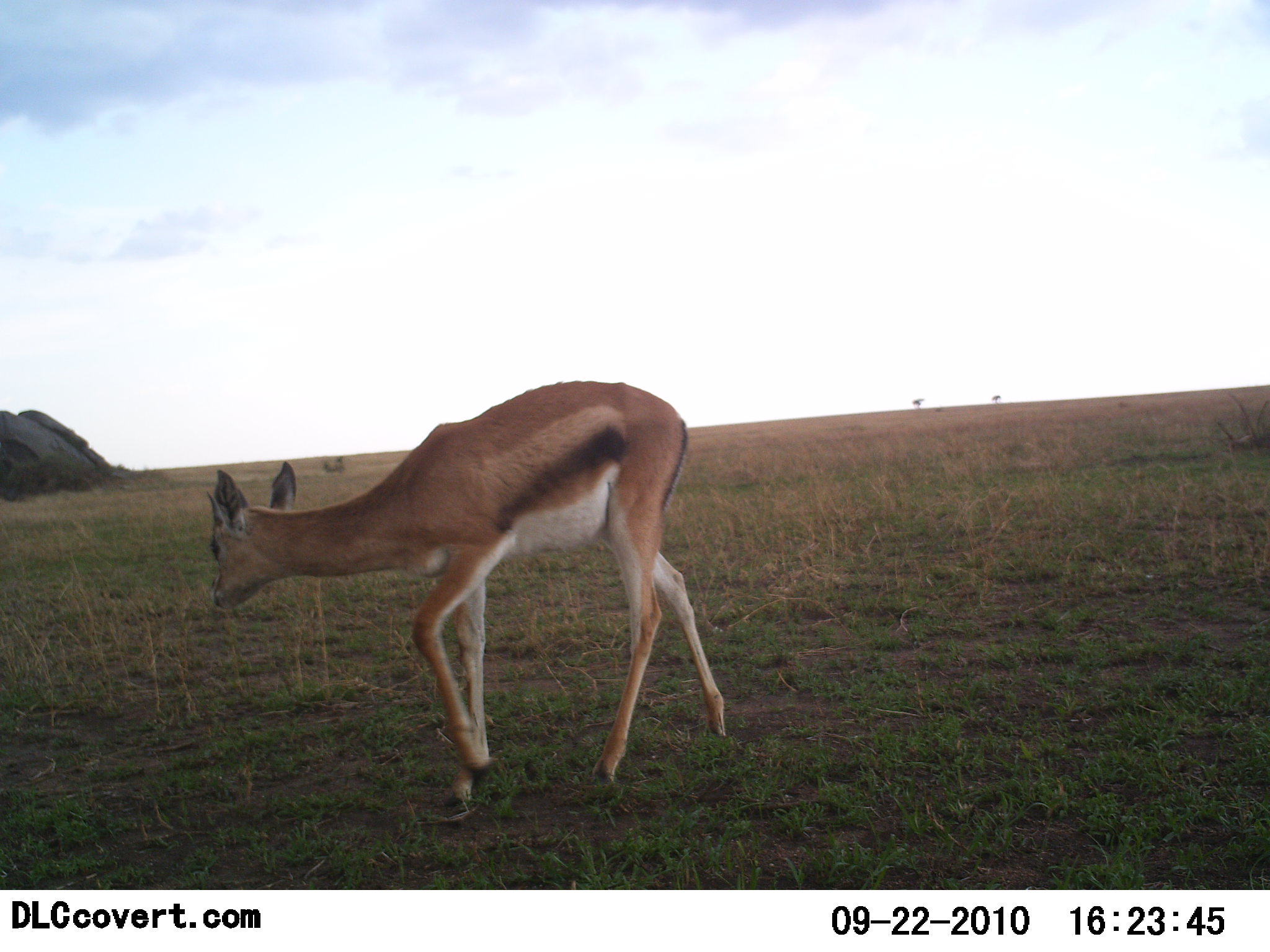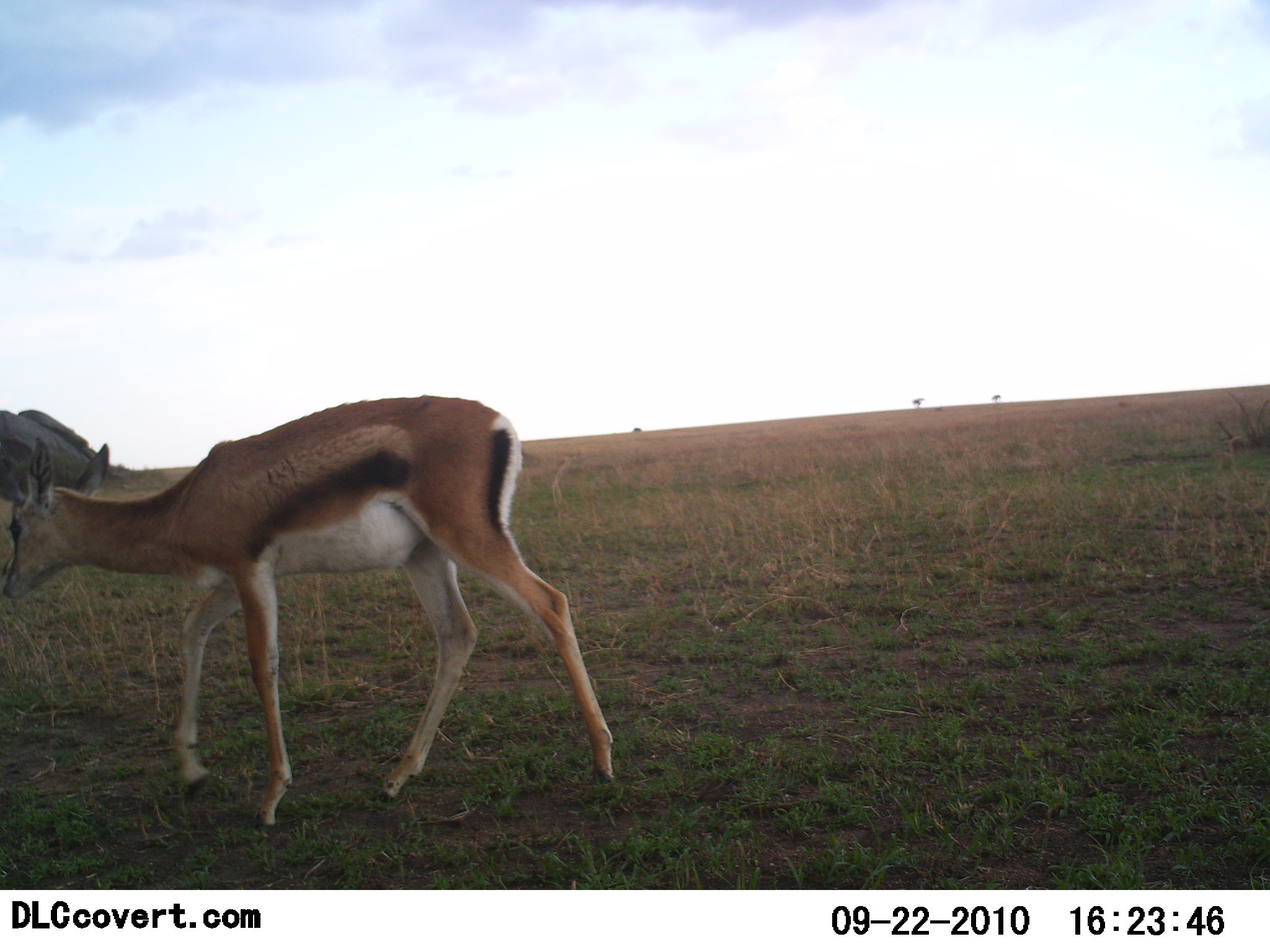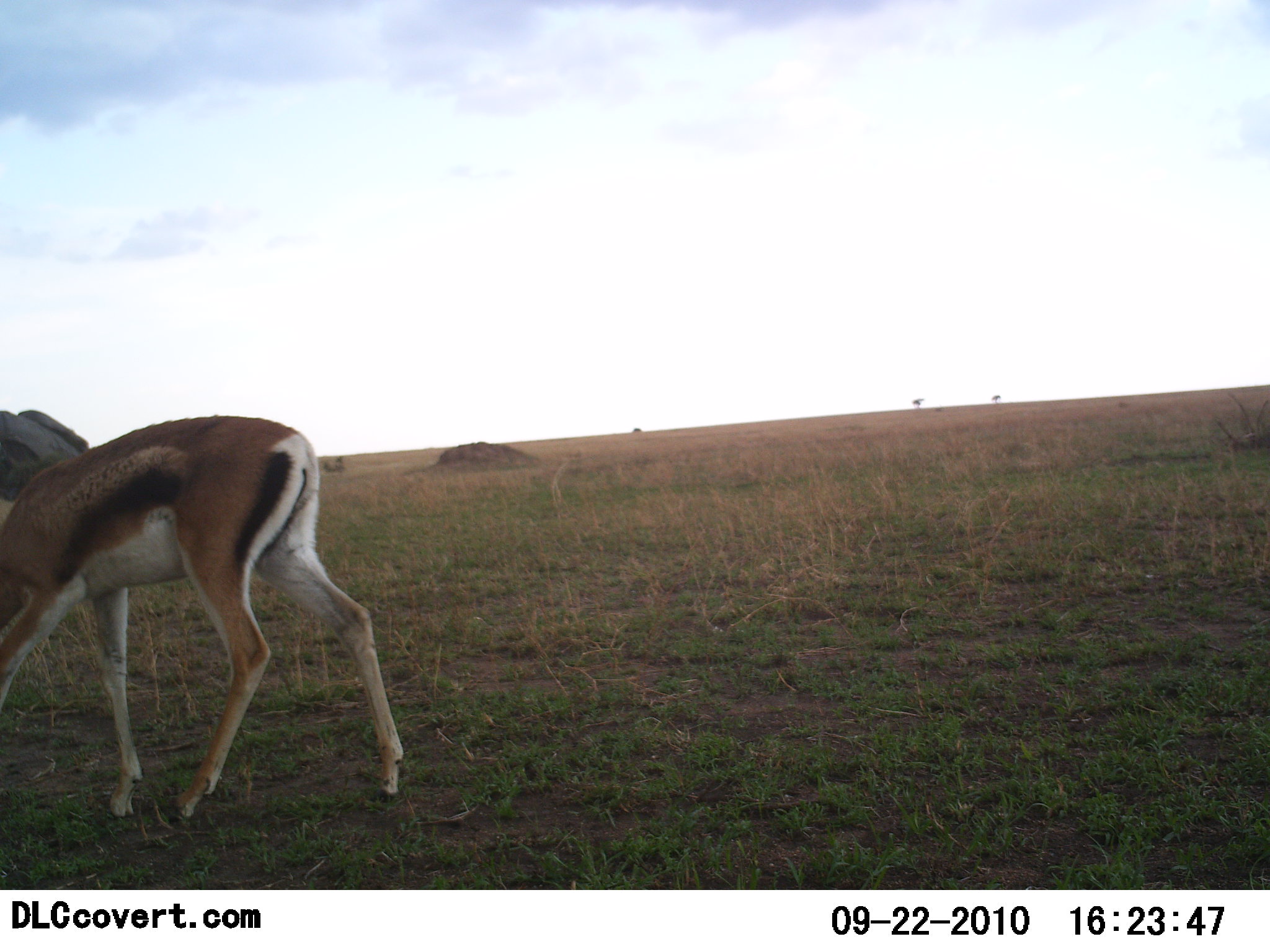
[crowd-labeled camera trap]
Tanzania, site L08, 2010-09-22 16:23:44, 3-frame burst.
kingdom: Animalia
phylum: Chordata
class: Mammalia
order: Artiodactyla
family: Bovidae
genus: Eudorcas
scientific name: Eudorcas thomsonii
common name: thomson's gazelle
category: gazellethomsons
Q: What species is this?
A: Gazellethomsons (thomson's gazelle) (Eudorcas thomsonii).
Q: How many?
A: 1.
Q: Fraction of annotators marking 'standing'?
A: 0%.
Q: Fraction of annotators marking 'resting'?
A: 0%.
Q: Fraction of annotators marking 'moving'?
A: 100%.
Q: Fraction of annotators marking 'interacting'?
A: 0%.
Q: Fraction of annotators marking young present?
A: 0%.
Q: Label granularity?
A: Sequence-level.